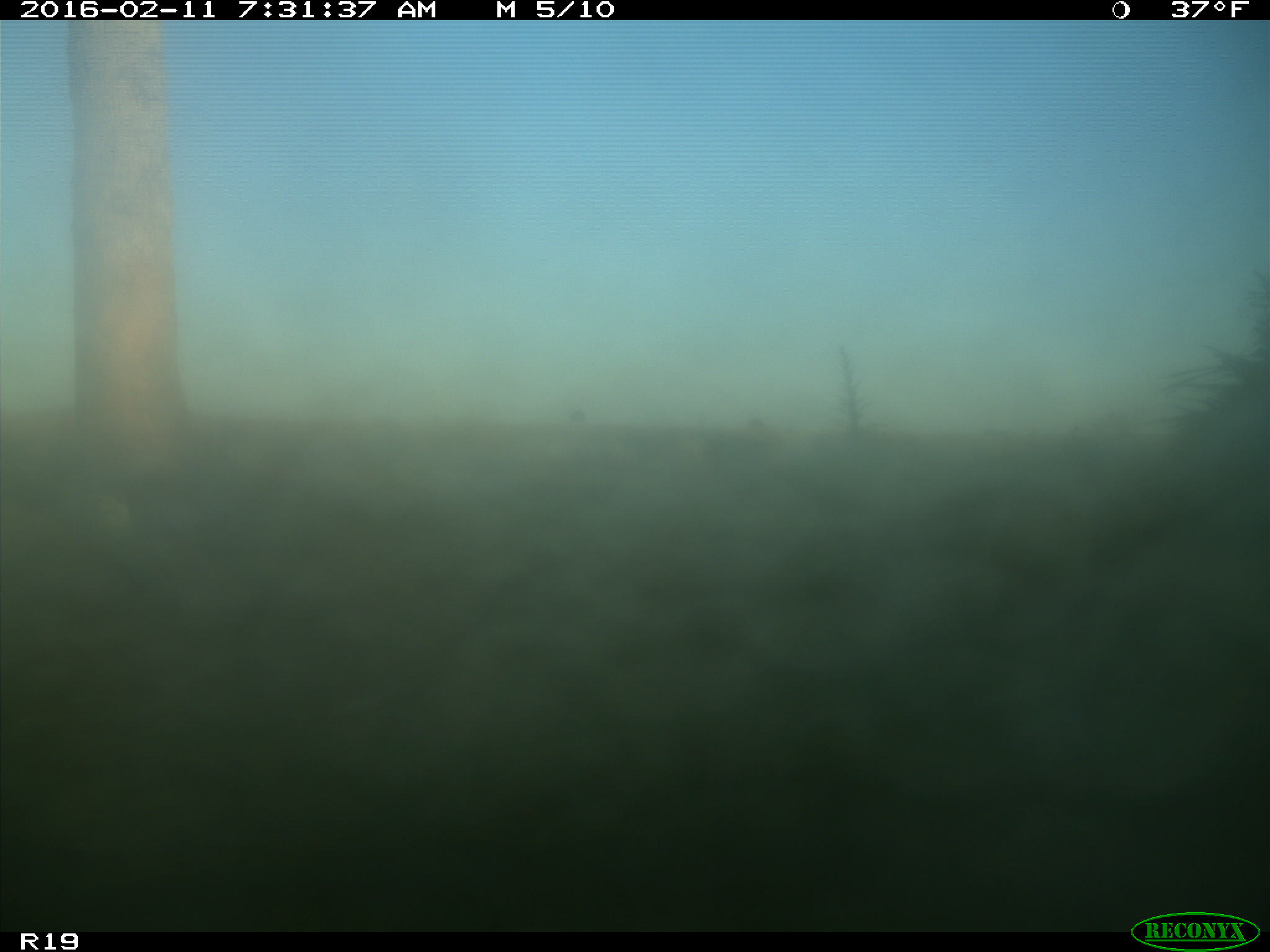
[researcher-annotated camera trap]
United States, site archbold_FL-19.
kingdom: Animalia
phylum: Chordata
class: Mammalia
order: Artiodactyla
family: Bovidae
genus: Bos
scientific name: Bos taurus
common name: domestic cow